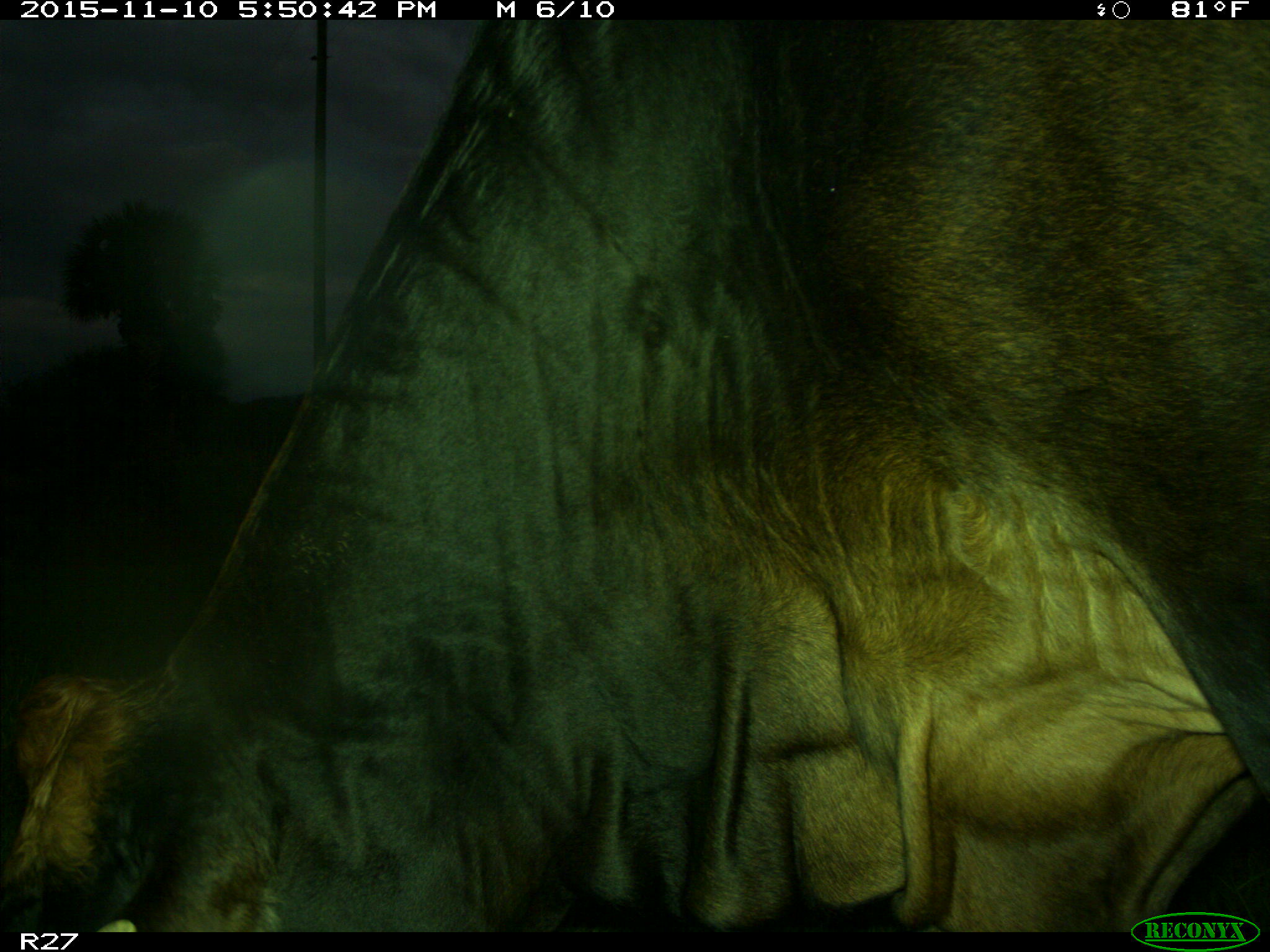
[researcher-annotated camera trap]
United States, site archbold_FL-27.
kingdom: Animalia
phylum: Chordata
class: Mammalia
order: Artiodactyla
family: Bovidae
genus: Bos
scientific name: Bos taurus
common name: domestic cow